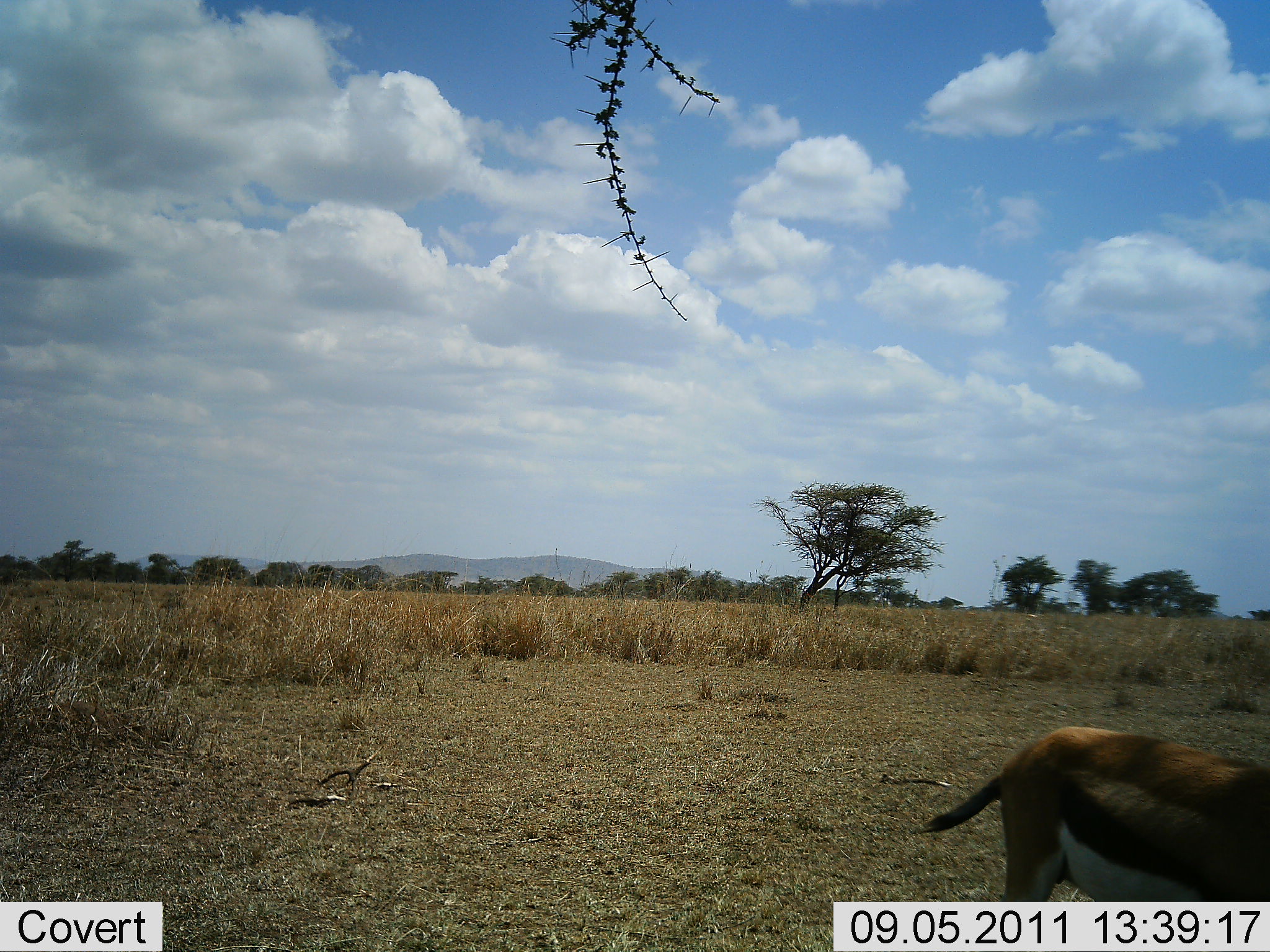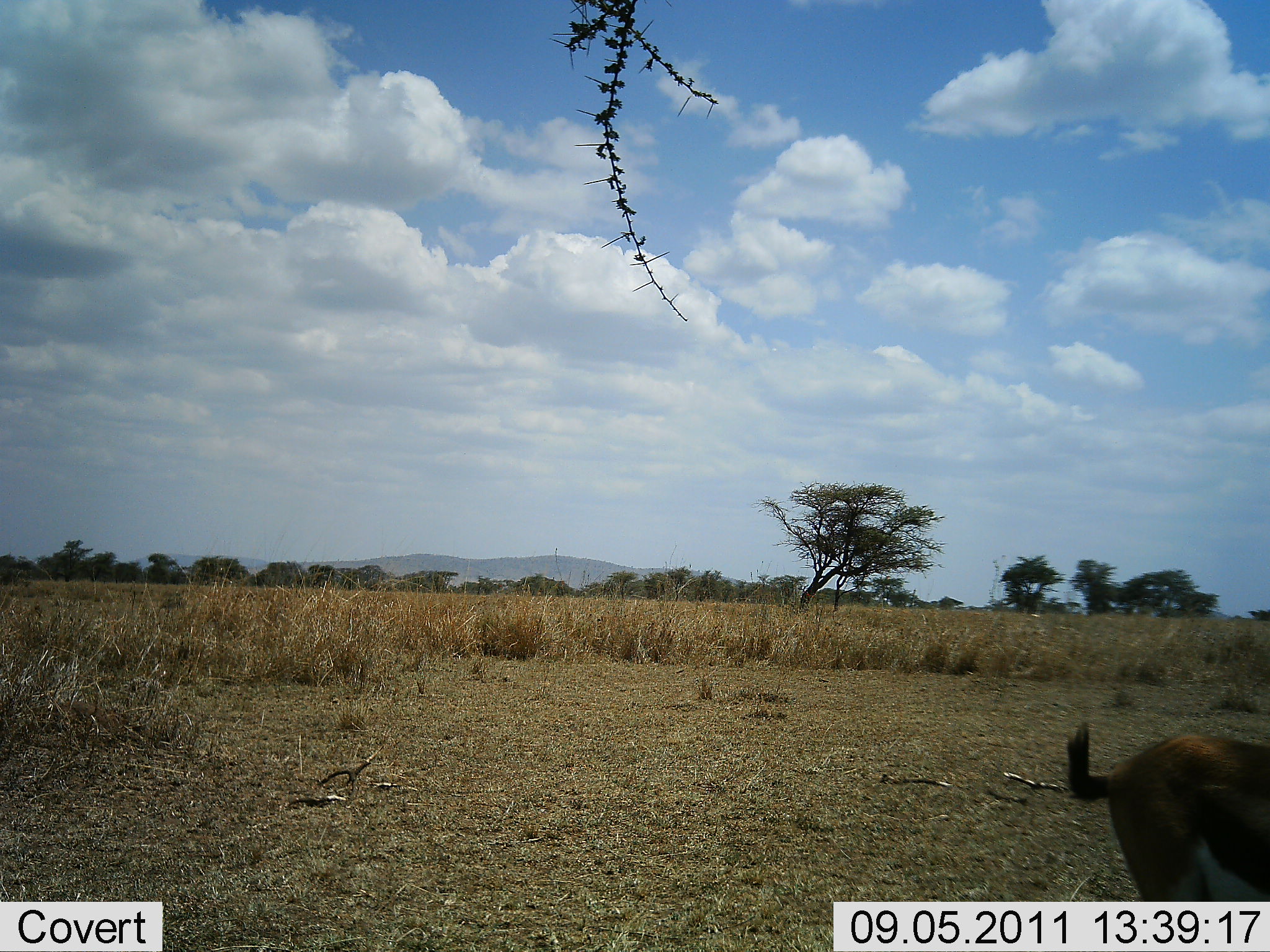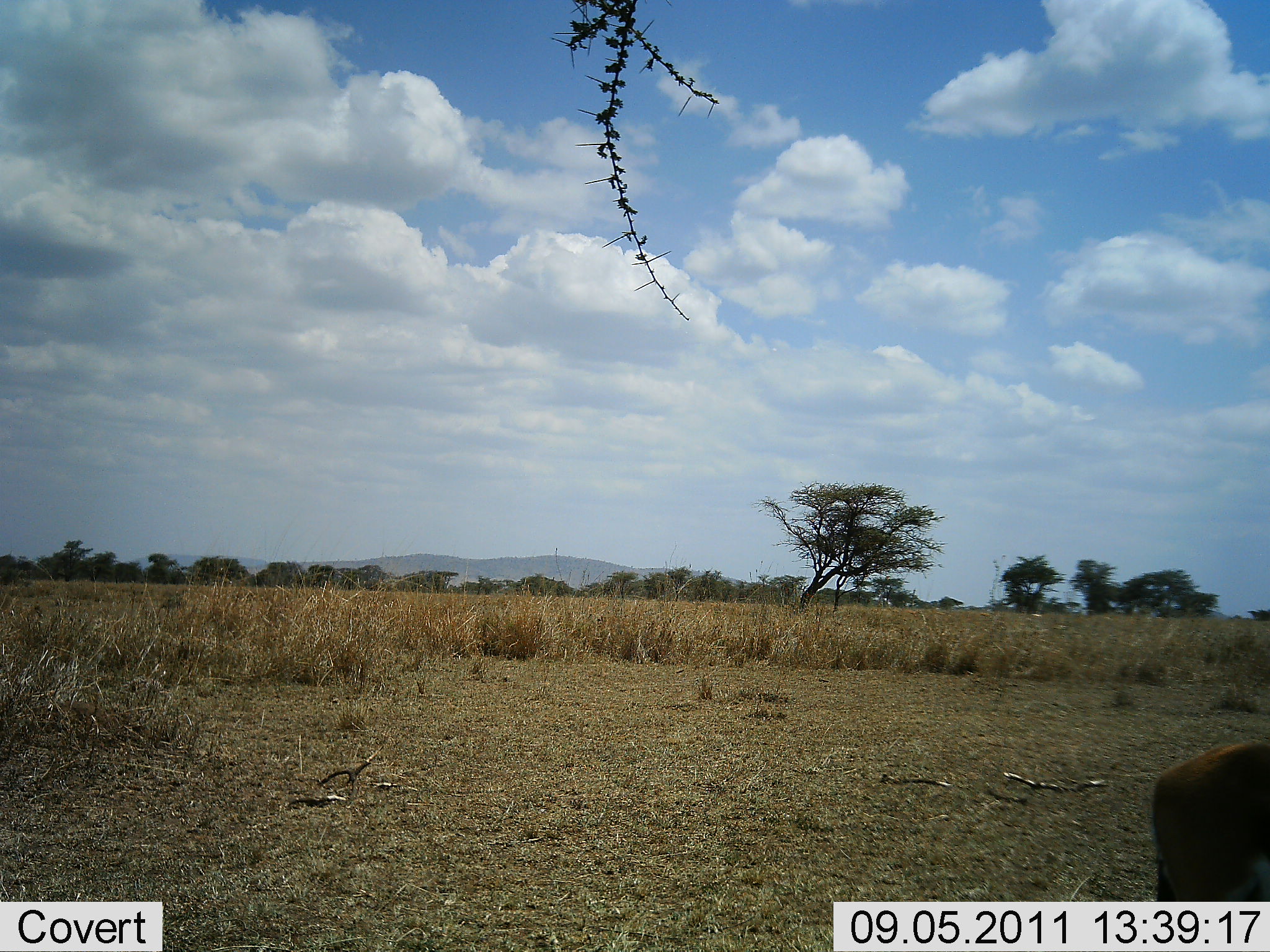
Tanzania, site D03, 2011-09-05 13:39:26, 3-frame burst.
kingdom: Animalia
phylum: Chordata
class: Mammalia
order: Artiodactyla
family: Bovidae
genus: Eudorcas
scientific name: Eudorcas thomsonii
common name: thomson's gazelle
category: gazellethomsons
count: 1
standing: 31%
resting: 0%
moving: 85%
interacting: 0%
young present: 0%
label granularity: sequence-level